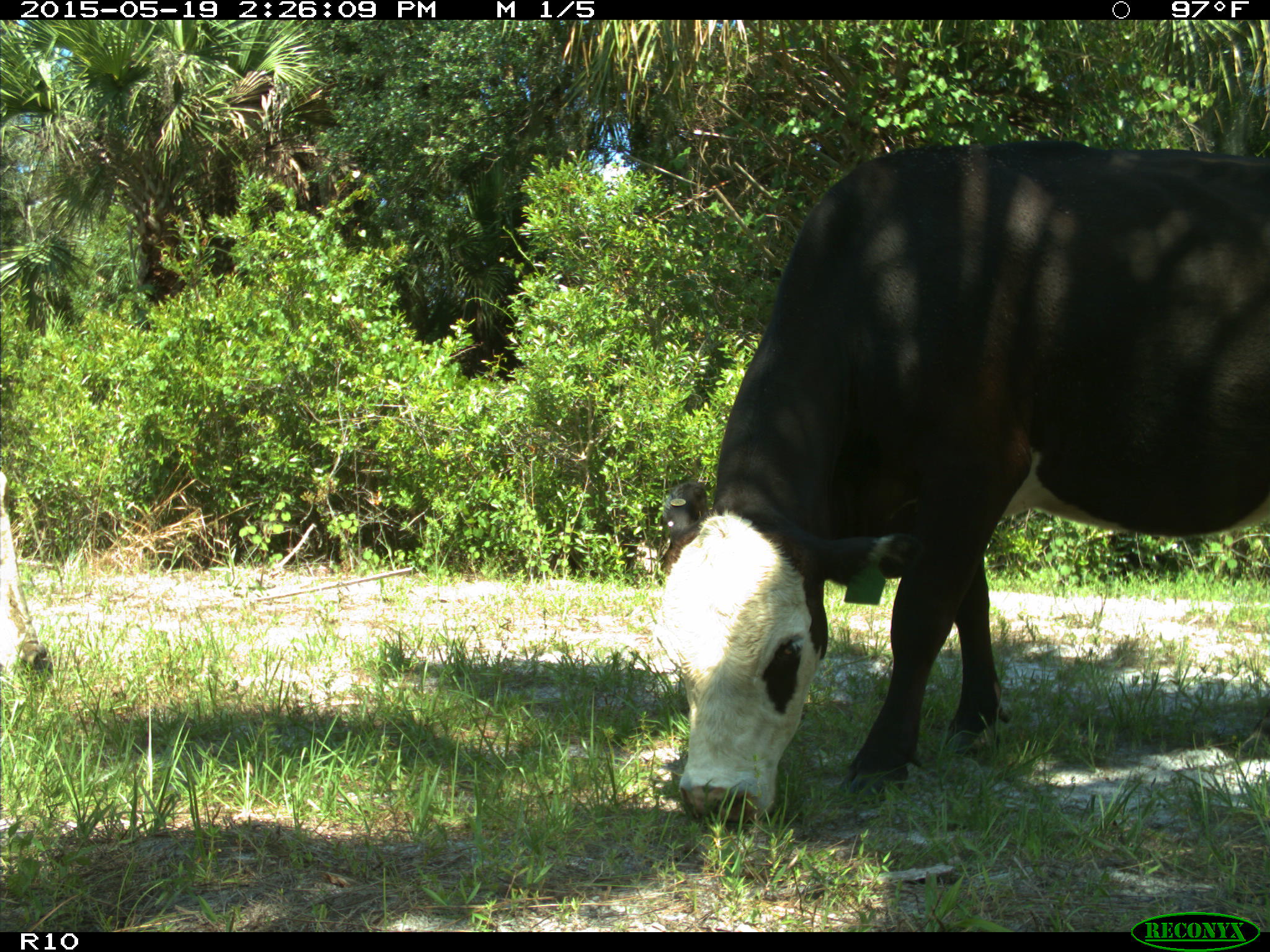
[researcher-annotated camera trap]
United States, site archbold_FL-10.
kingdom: Animalia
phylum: Chordata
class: Mammalia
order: Artiodactyla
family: Bovidae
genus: Bos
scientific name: Bos taurus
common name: domestic cow